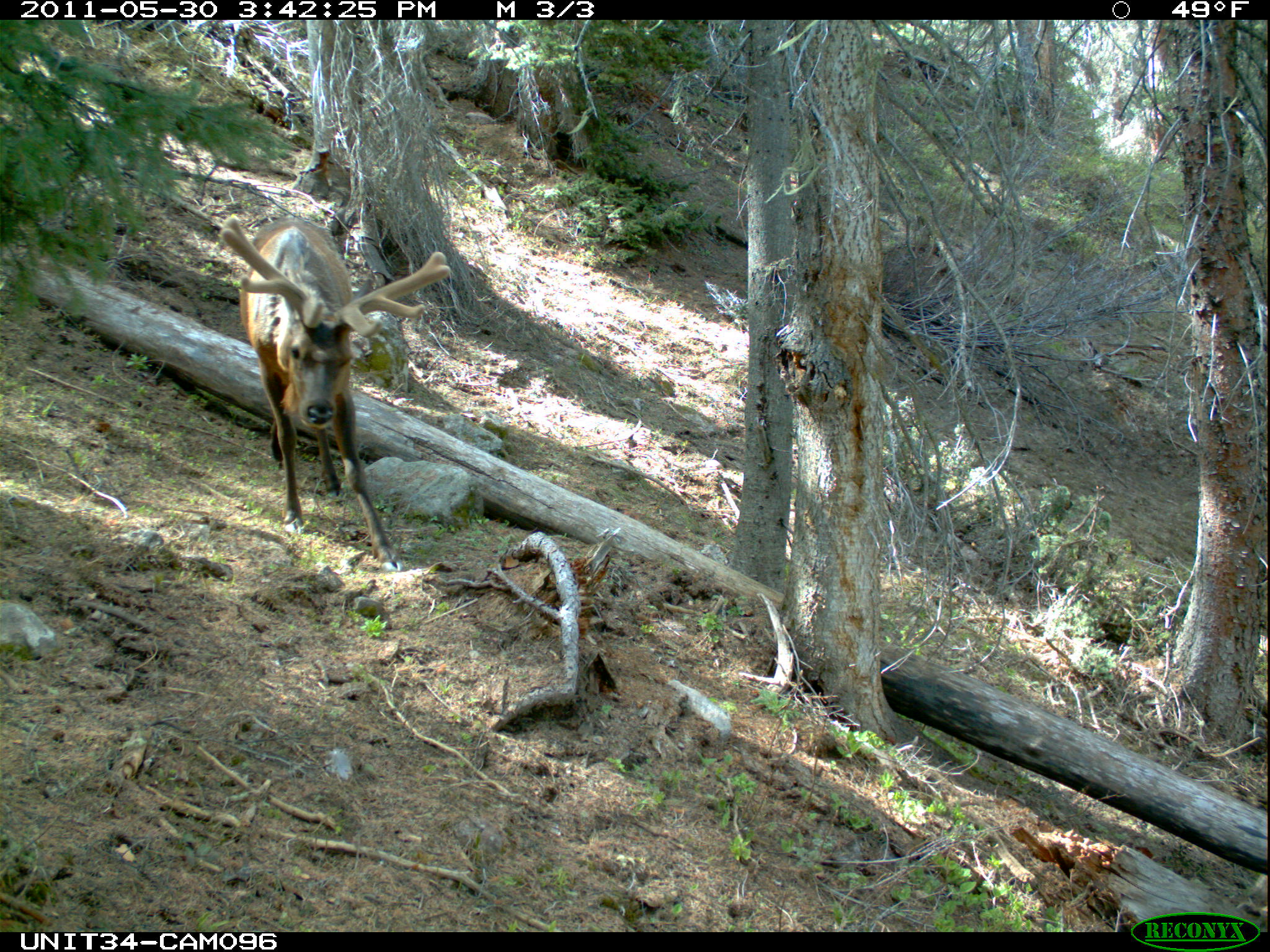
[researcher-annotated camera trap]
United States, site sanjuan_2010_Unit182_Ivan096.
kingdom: Animalia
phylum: Chordata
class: Mammalia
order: Artiodactyla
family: Cervidae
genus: Cervus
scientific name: Cervus elaphus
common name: red deer